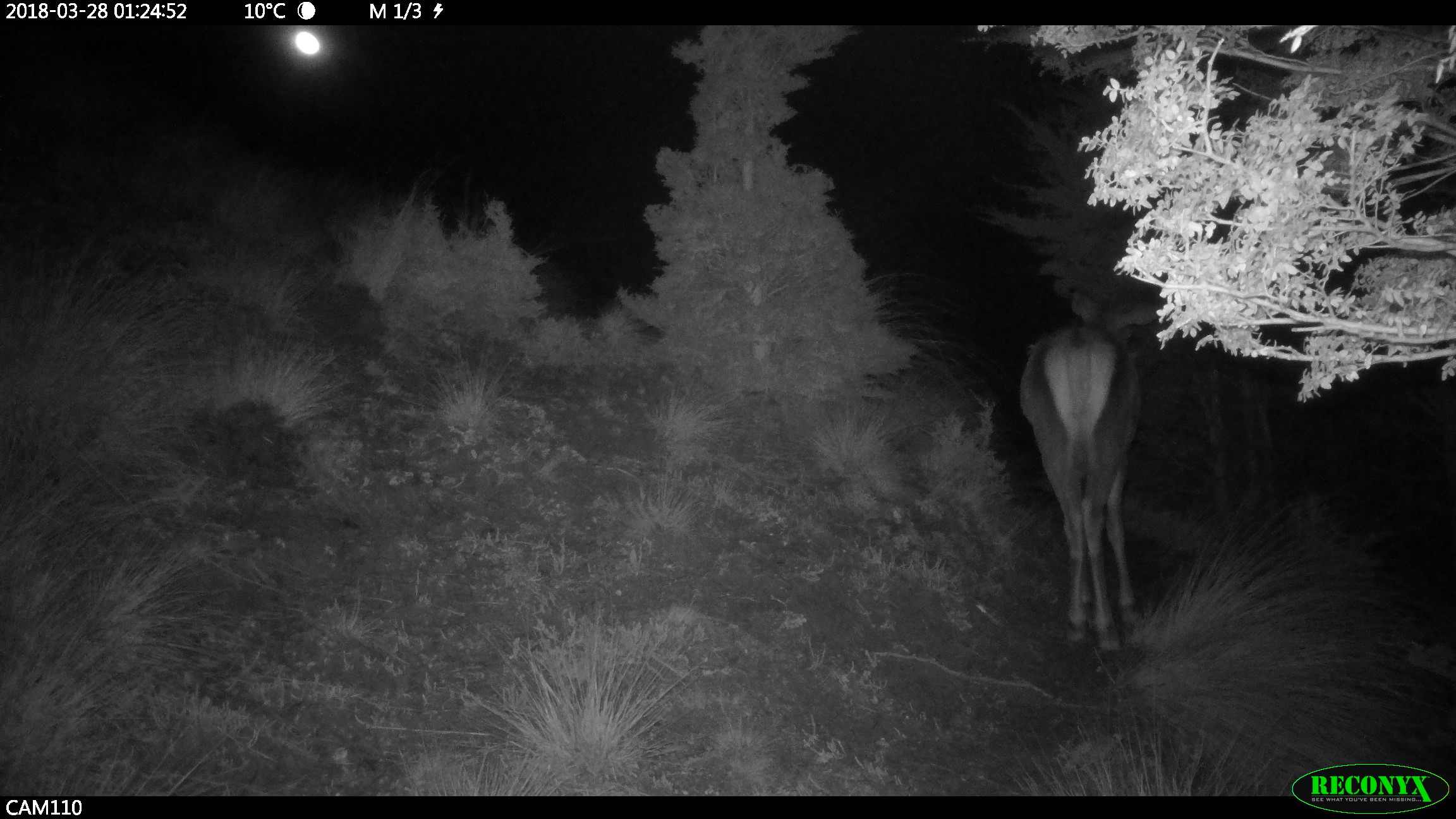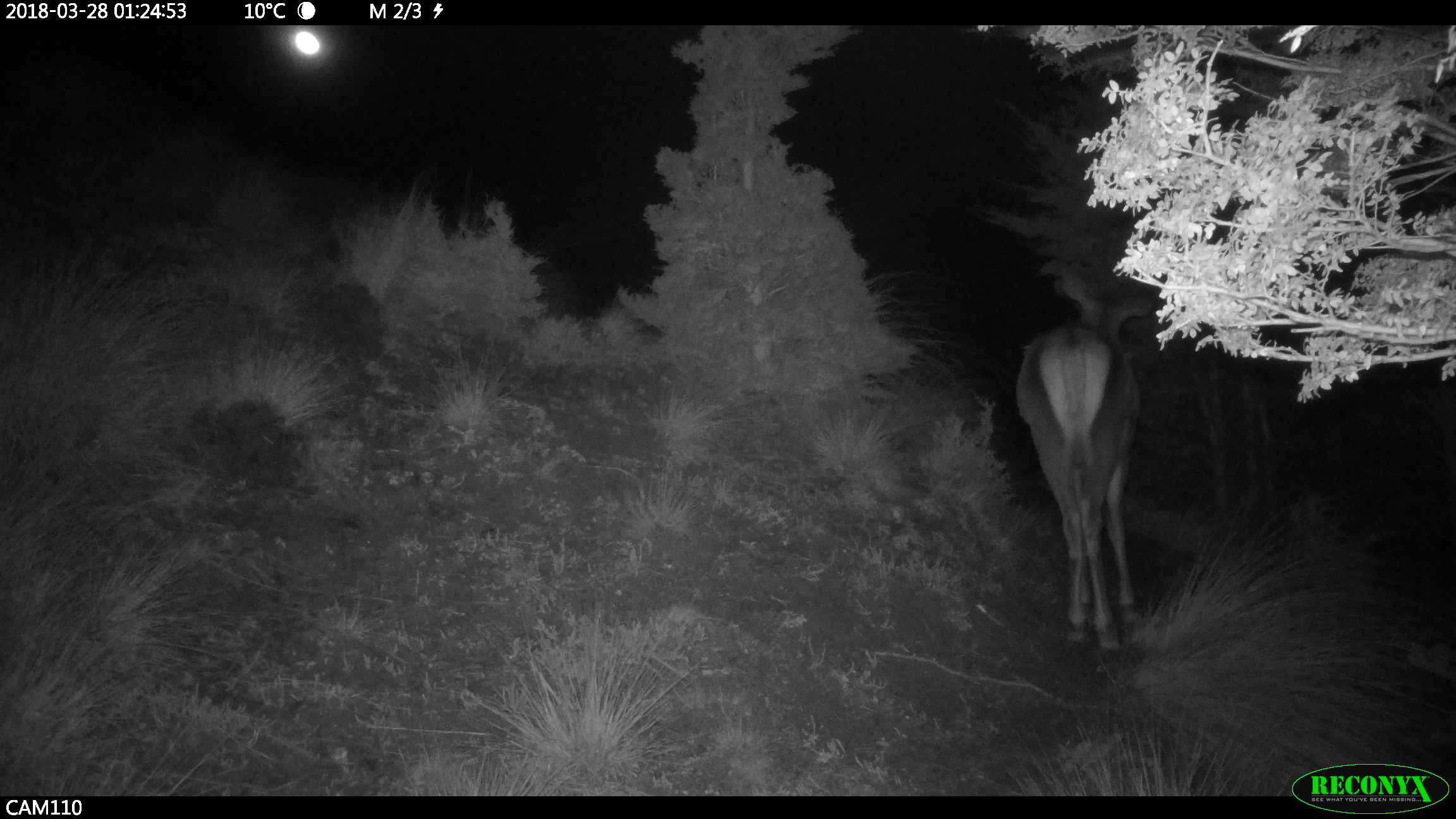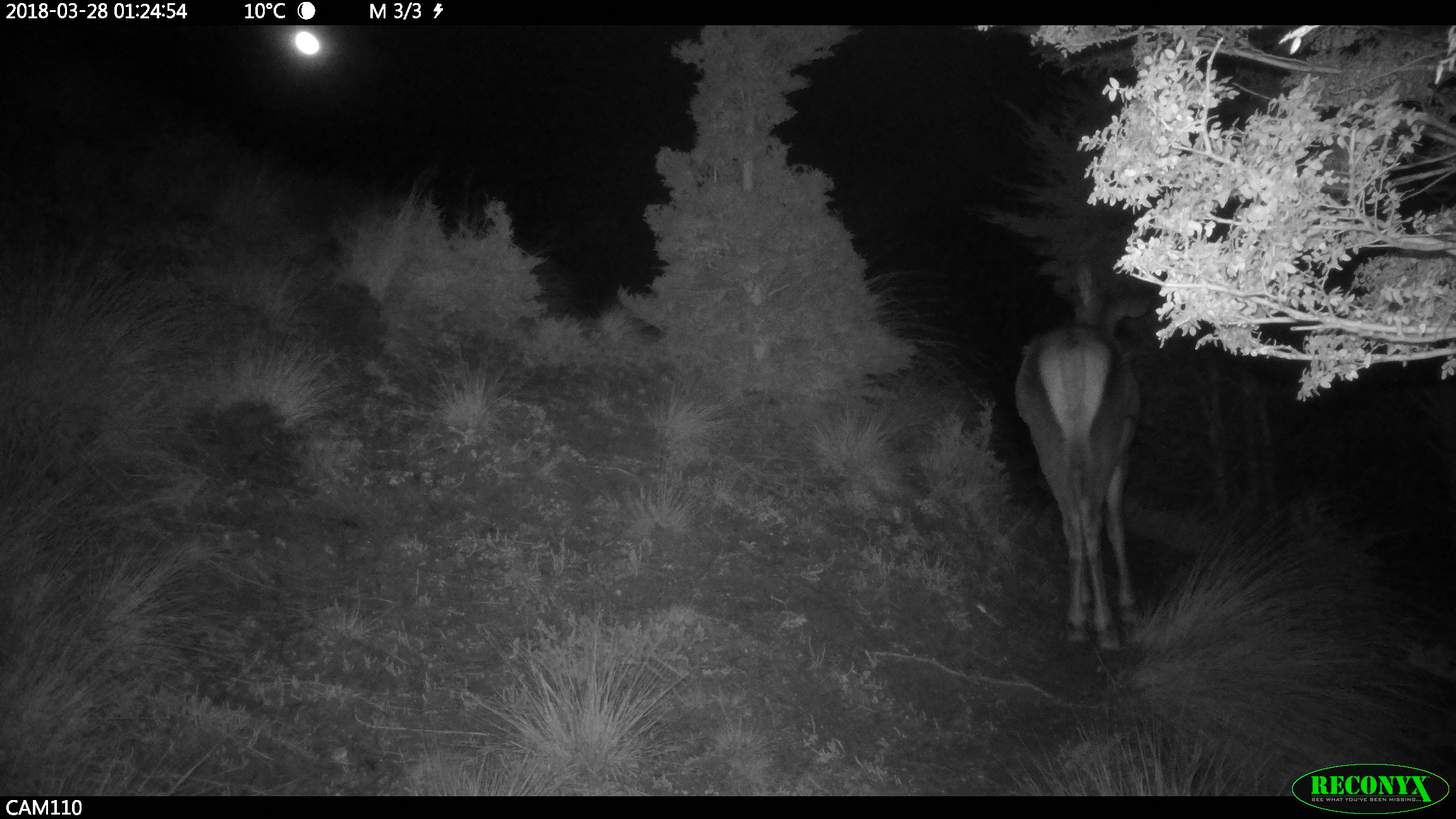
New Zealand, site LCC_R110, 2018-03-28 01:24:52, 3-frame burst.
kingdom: Animalia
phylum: Chordata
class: Mammalia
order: Artiodactyla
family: Cervidae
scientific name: Cervidae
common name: deer